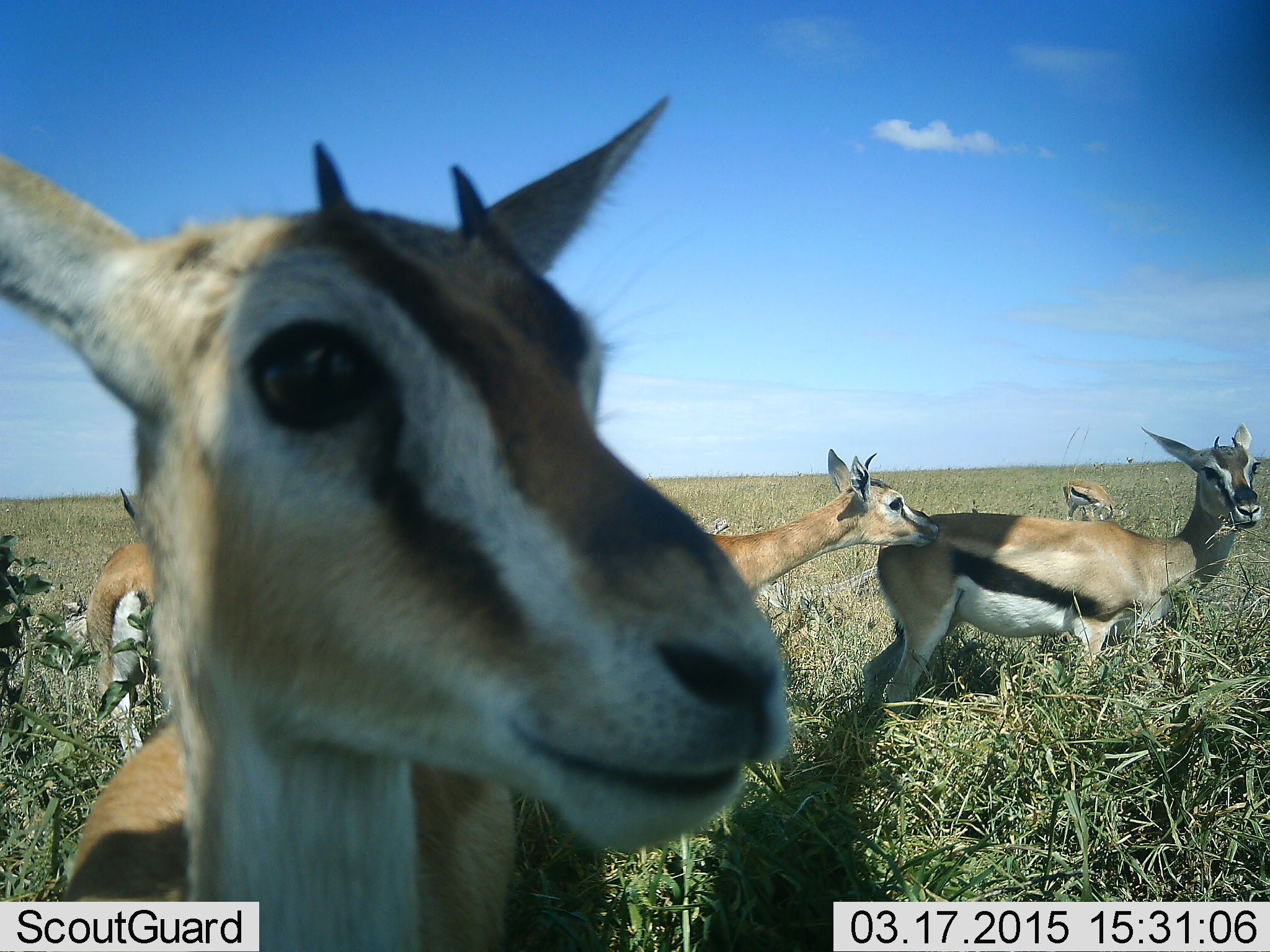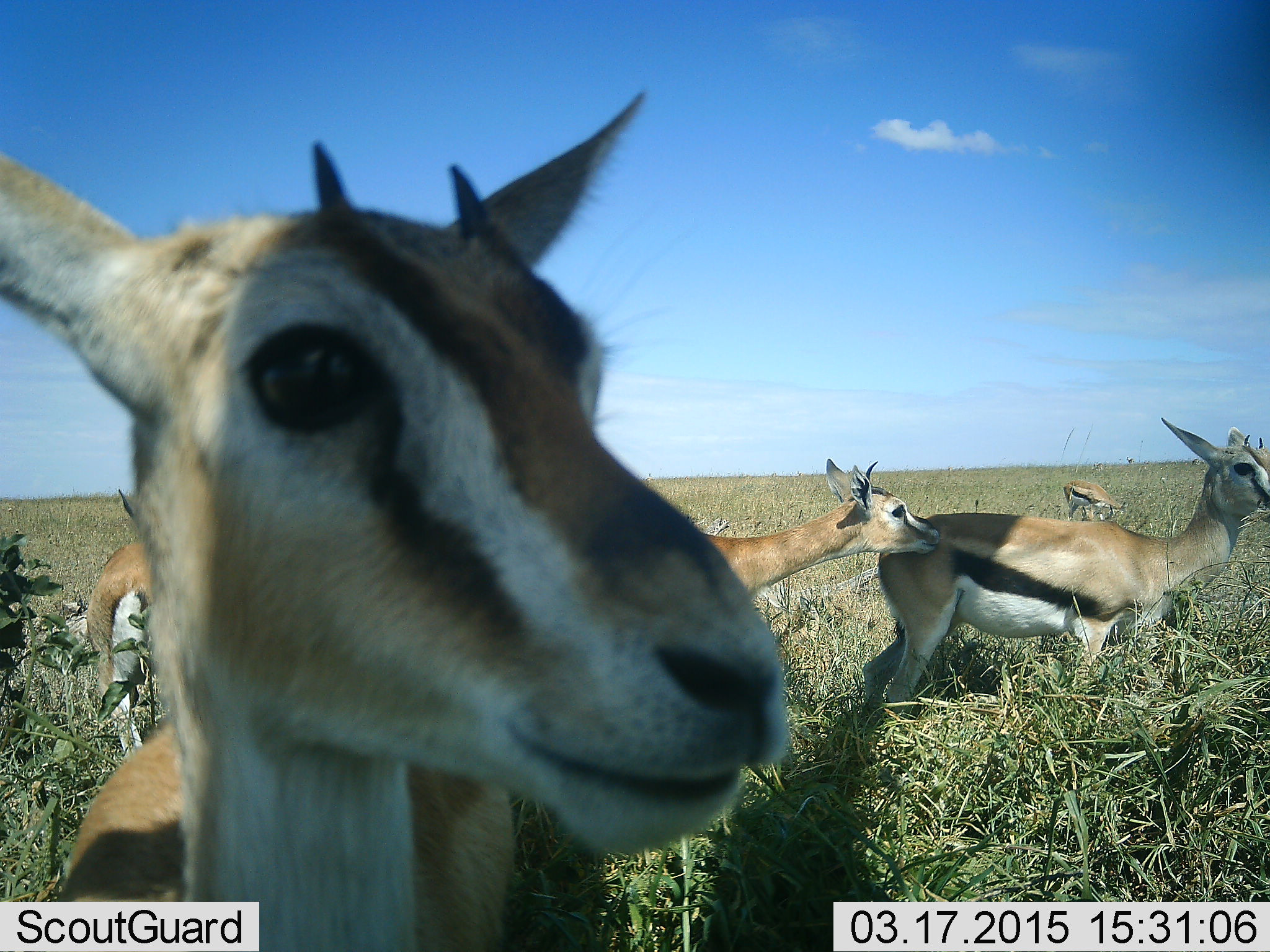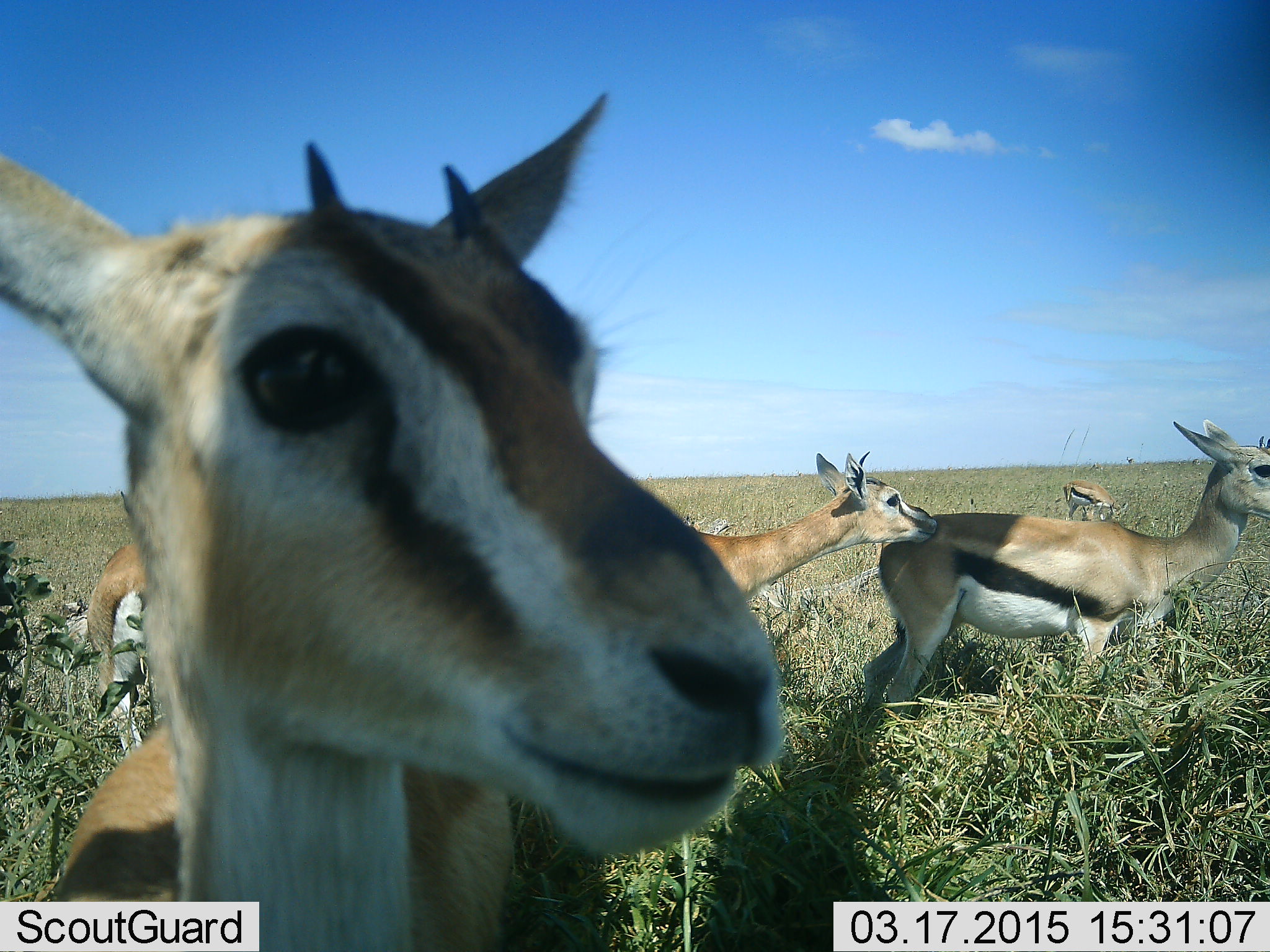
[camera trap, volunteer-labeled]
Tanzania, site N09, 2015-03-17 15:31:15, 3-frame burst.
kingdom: Animalia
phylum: Chordata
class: Mammalia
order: Artiodactyla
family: Bovidae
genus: Eudorcas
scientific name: Eudorcas thomsonii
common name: thomson's gazelle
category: gazellethomsons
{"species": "gazellethomsons (thomson's gazelle) (Eudorcas thomsonii)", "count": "5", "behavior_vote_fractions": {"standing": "100%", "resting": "0%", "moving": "0%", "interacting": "40%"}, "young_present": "10%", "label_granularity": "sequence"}